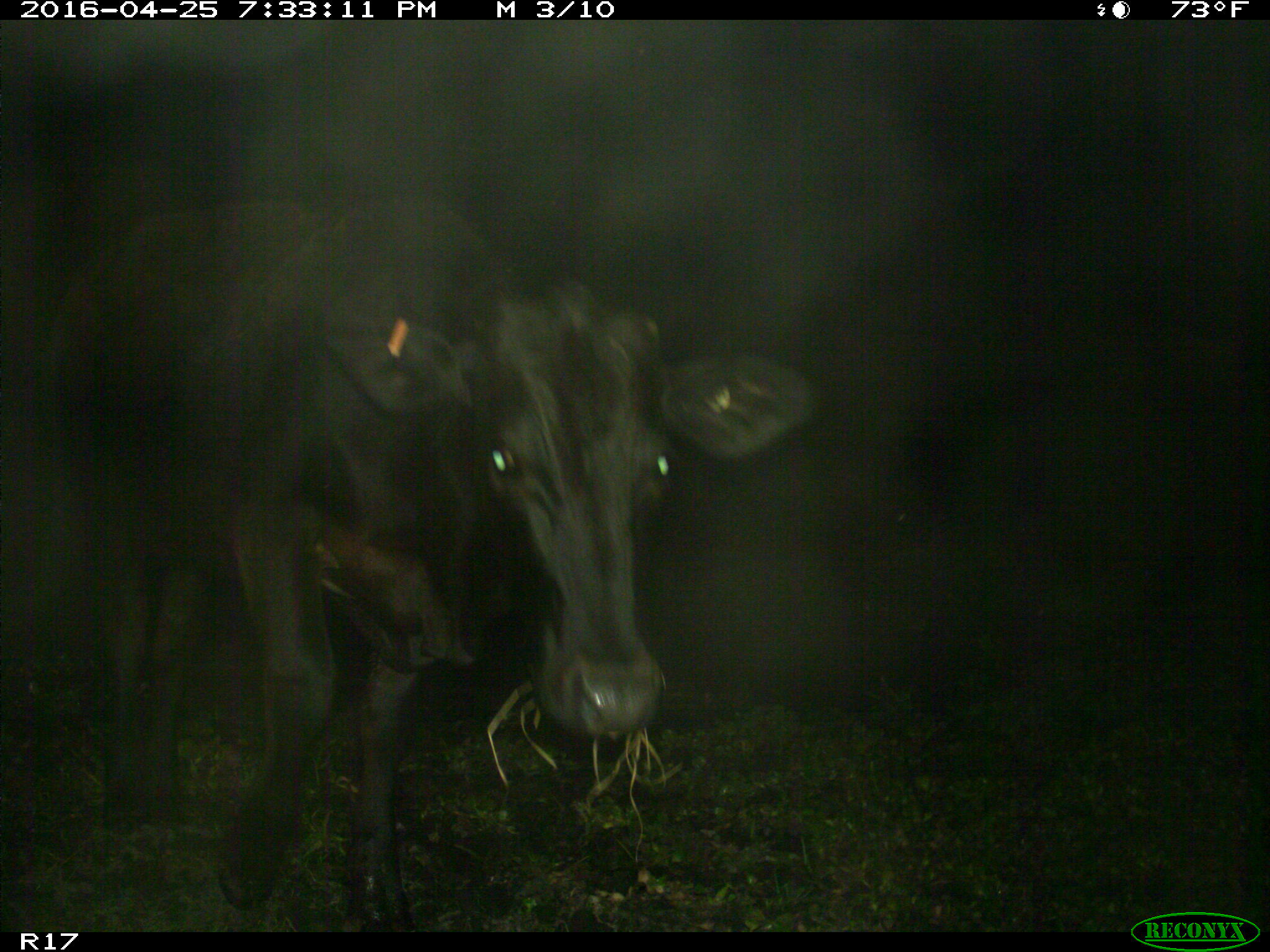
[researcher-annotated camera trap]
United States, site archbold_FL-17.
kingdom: Animalia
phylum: Chordata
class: Mammalia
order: Artiodactyla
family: Bovidae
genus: Bos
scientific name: Bos taurus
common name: domestic cow